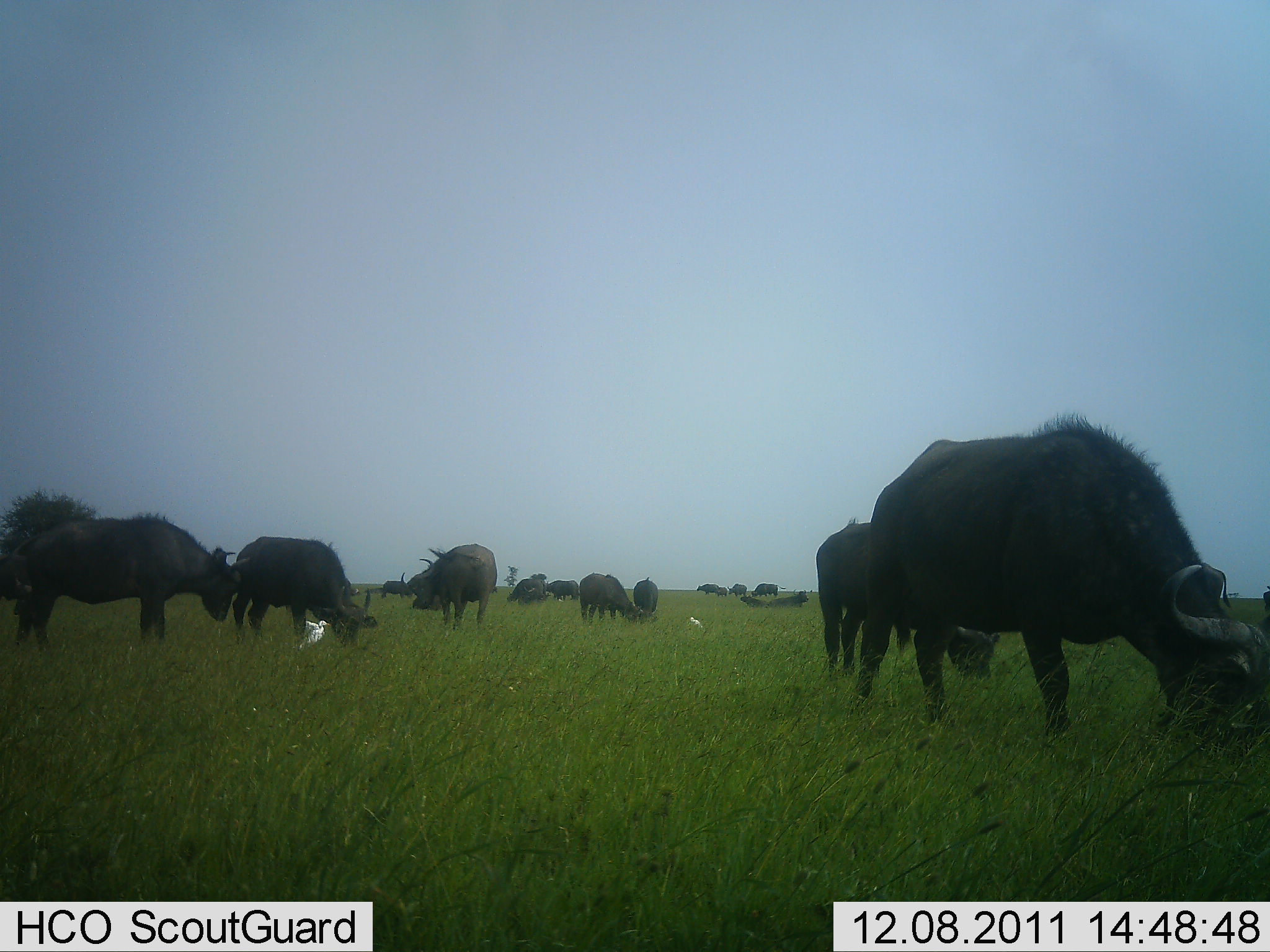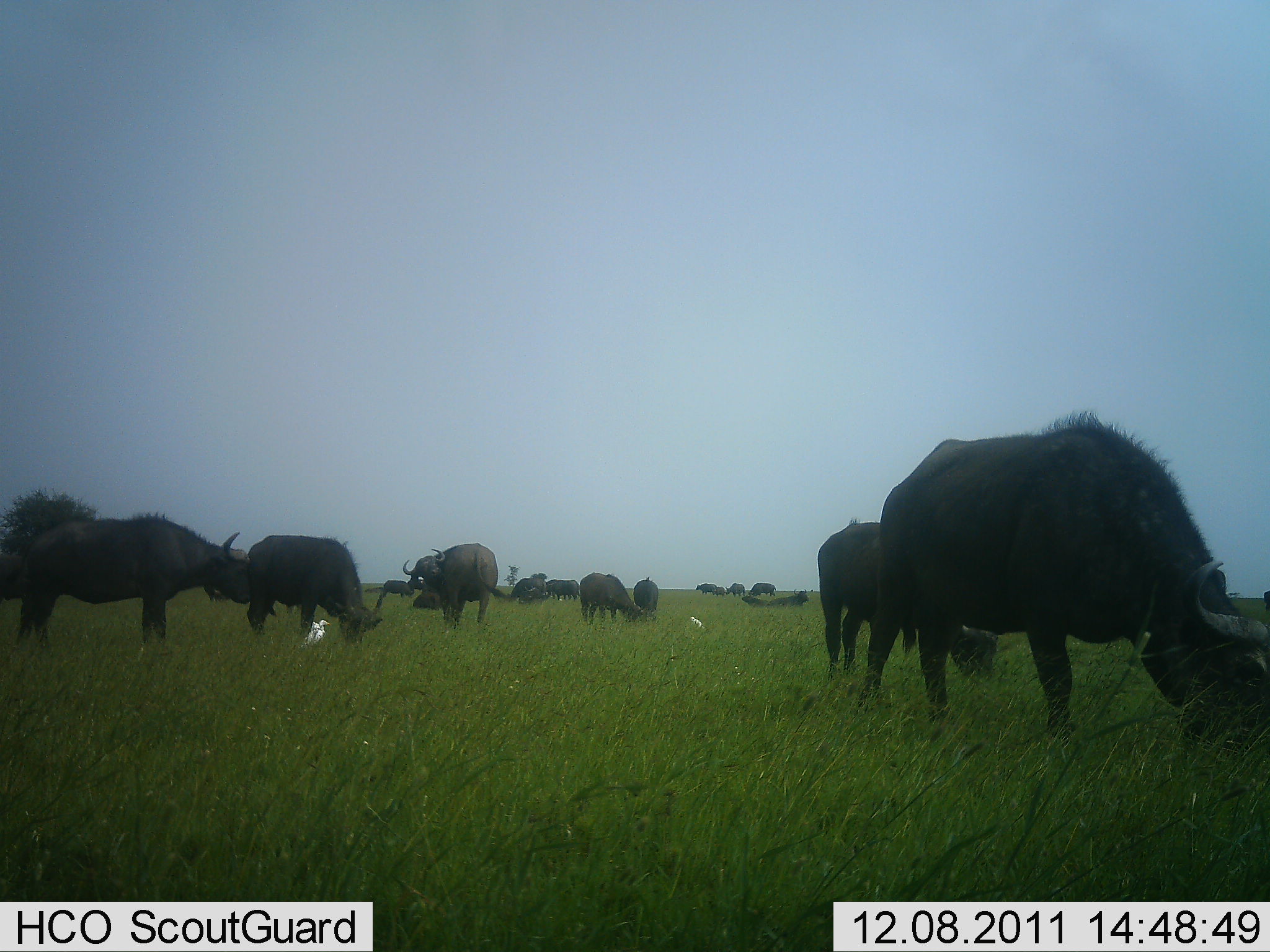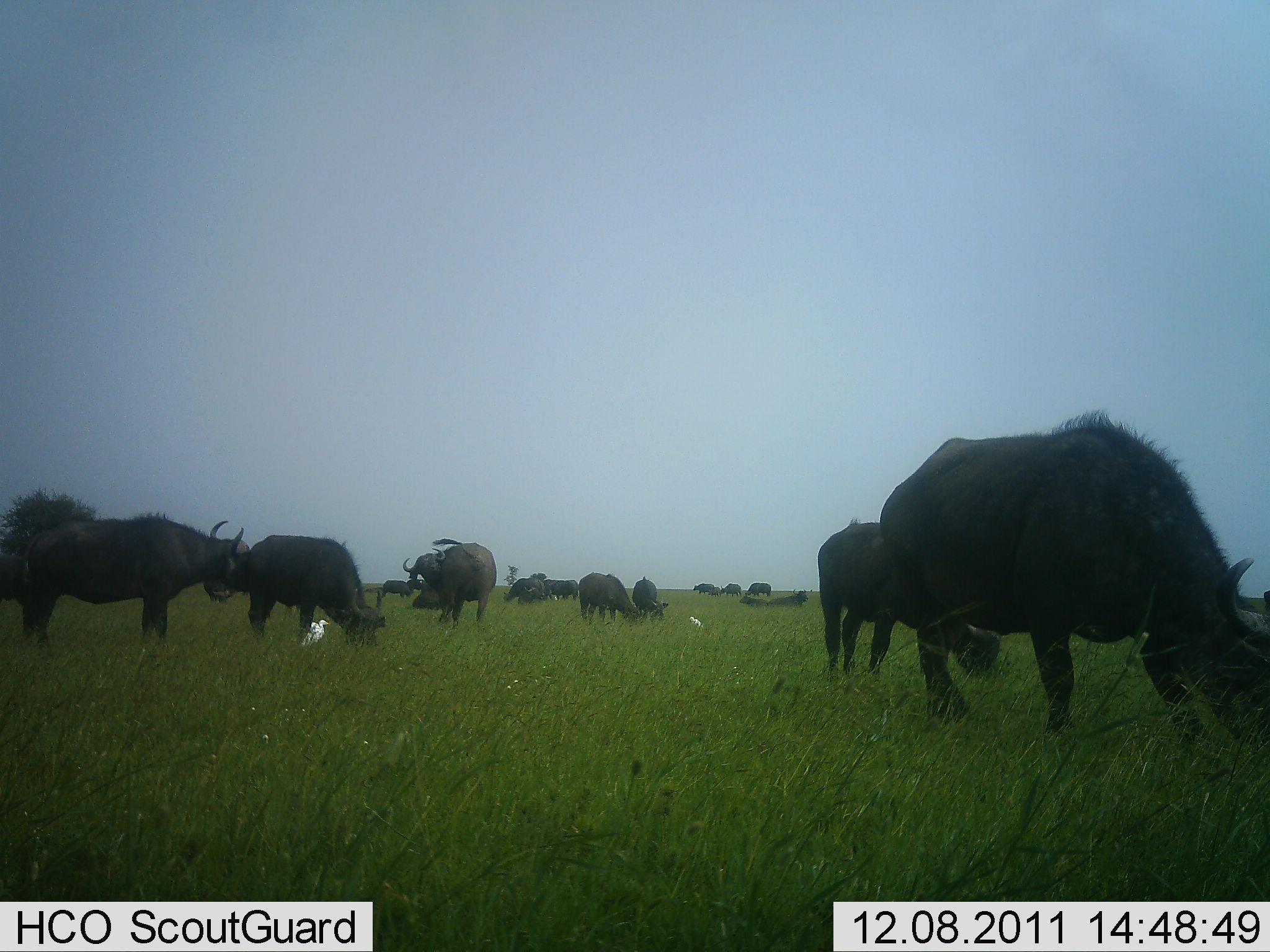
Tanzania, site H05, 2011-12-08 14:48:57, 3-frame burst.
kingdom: Animalia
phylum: Chordata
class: Mammalia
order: Artiodactyla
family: Bovidae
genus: Syncerus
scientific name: Syncerus caffer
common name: cape buffalo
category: buffalo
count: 11-50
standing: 73%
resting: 18%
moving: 0%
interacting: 0%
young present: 0%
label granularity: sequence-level